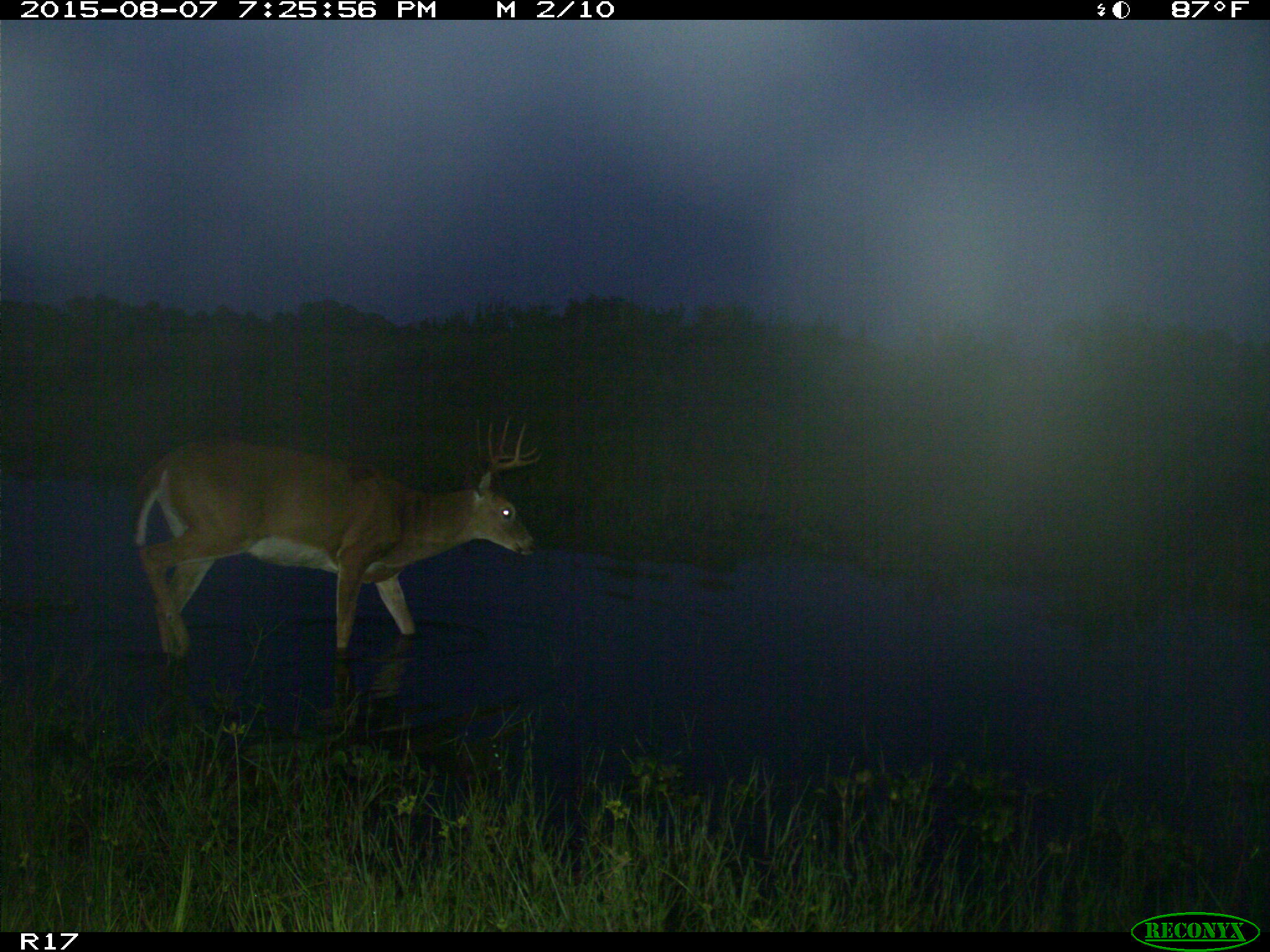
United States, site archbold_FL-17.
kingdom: Animalia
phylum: Chordata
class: Mammalia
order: Artiodactyla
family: Cervidae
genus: Odocoileus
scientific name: Odocoileus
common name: deer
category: unidentified deer